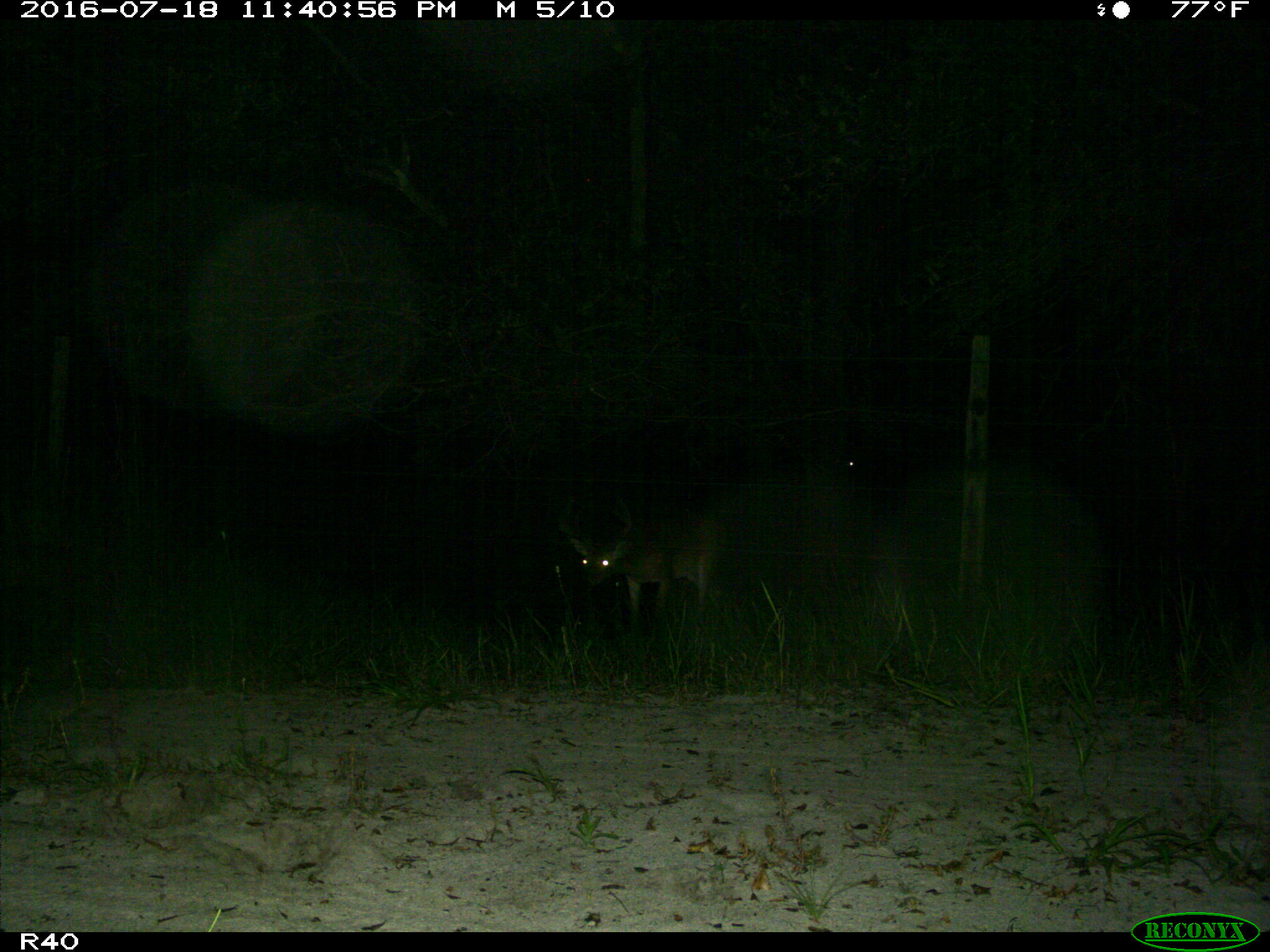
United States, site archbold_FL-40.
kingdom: Animalia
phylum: Chordata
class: Mammalia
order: Artiodactyla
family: Cervidae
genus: Odocoileus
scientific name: Odocoileus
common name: deer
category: unidentified deer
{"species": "unidentified deer (deer) (Odocoileus)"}